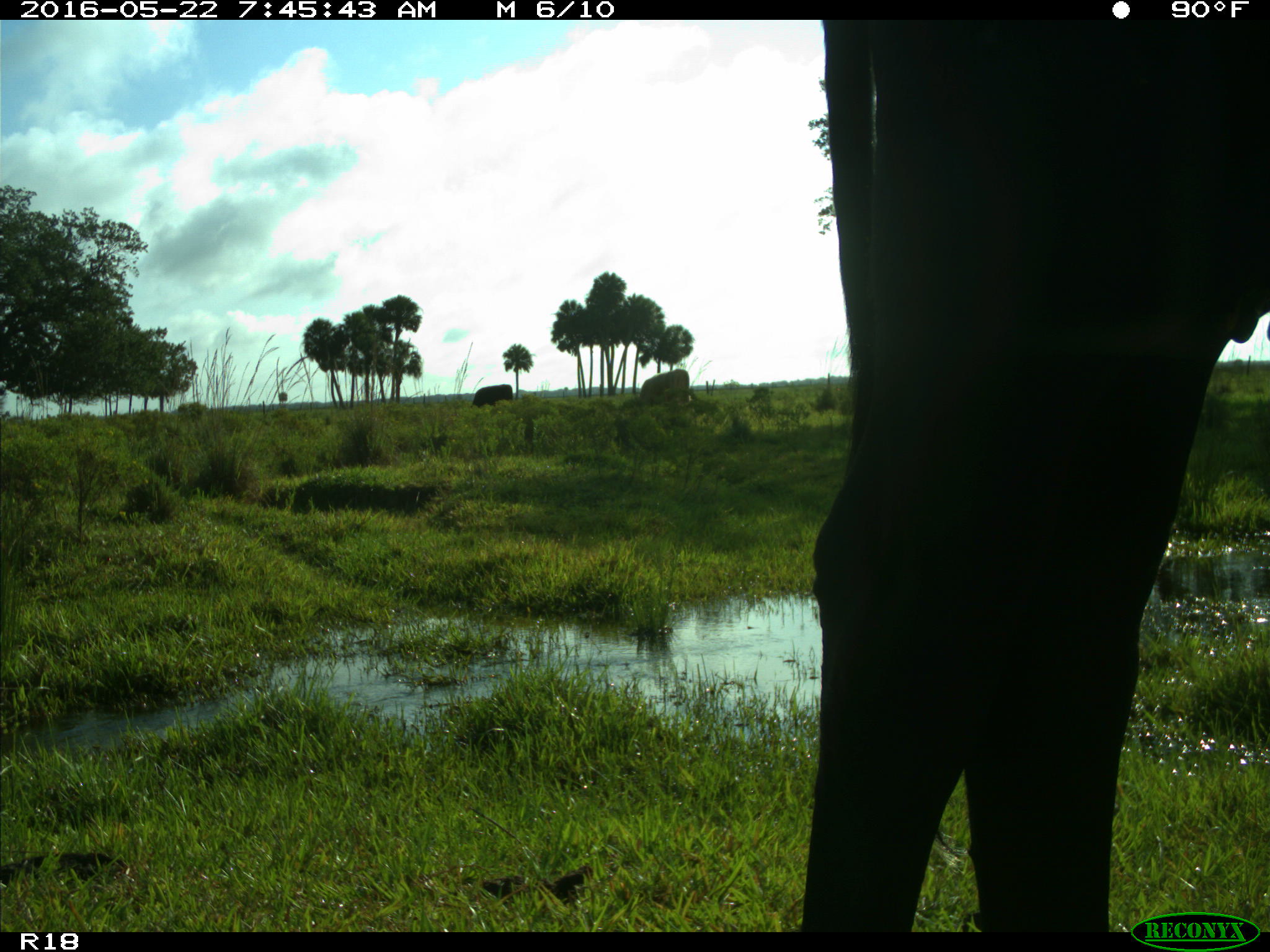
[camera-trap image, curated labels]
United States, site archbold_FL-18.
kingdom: Animalia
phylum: Chordata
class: Mammalia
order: Artiodactyla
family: Bovidae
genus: Bos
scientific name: Bos taurus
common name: domestic cow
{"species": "Bos taurus (domestic cow)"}